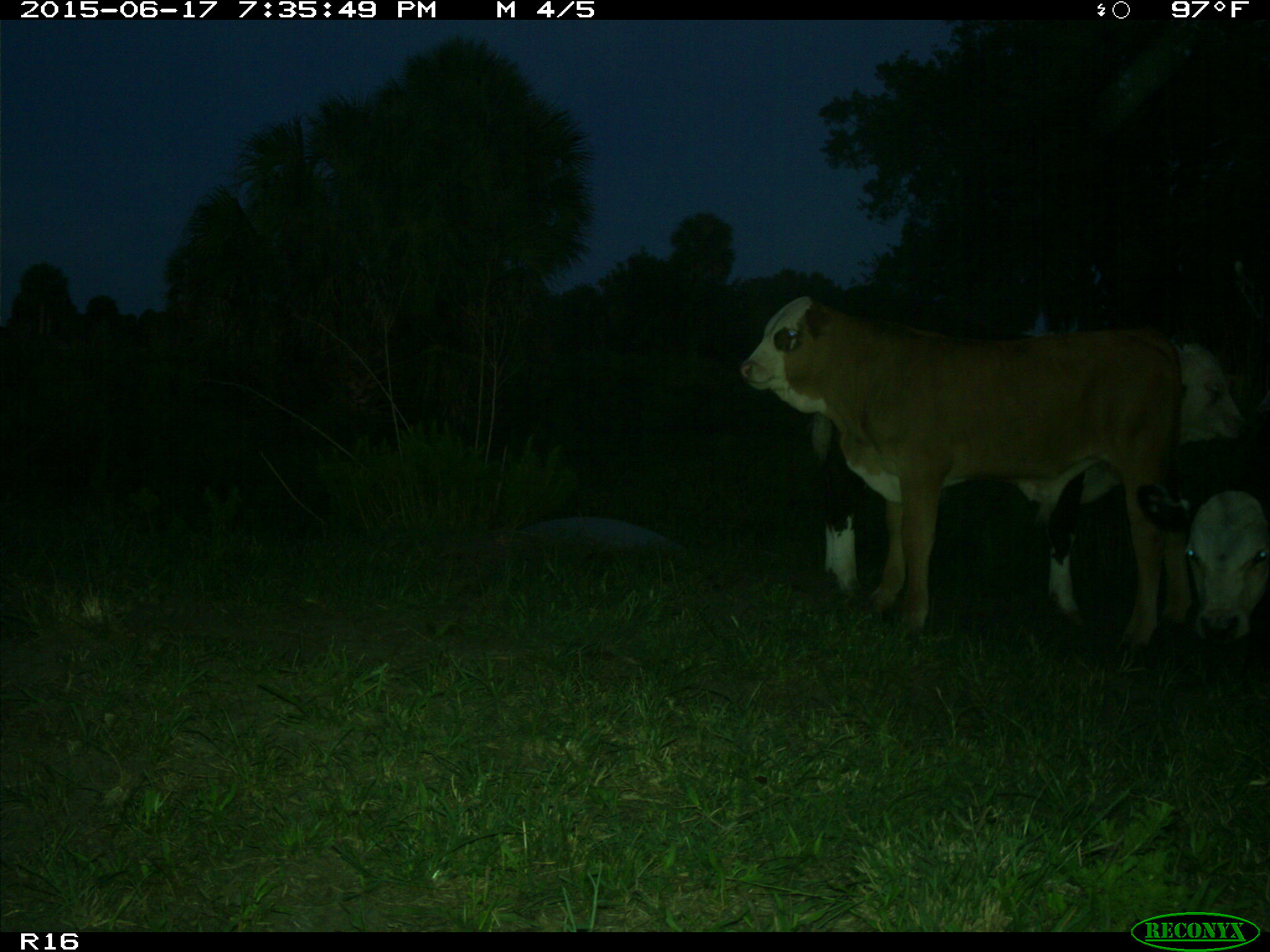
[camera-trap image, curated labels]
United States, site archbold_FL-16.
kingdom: Animalia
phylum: Chordata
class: Mammalia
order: Artiodactyla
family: Bovidae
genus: Bos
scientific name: Bos taurus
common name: domestic cow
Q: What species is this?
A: Bos taurus (domestic cow).